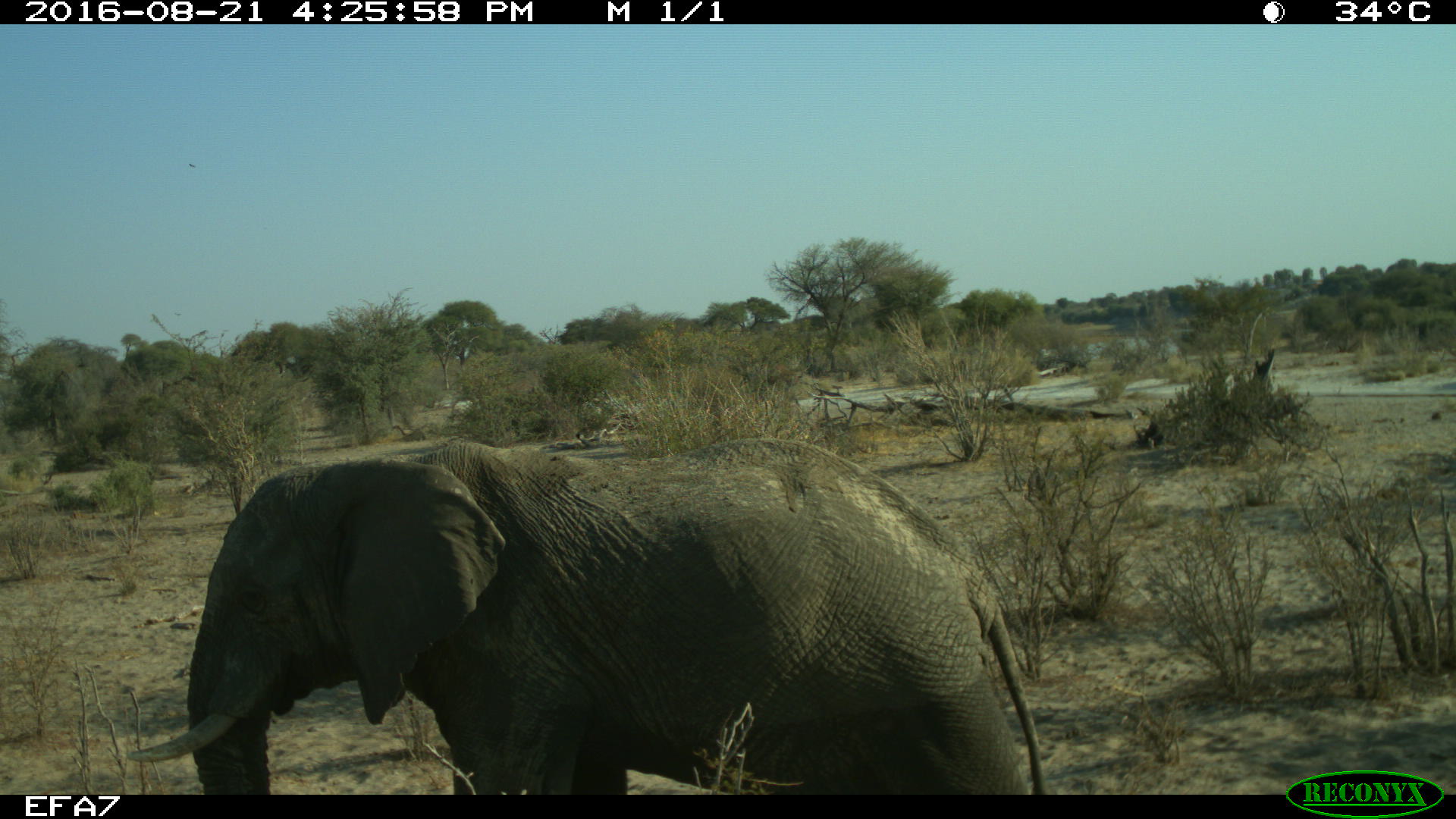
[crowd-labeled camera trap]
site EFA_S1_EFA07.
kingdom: Animalia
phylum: Chordata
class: Mammalia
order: Proboscidea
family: Elephantidae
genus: Loxodonta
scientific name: Loxodonta africana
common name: african bush elephant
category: elephant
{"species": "elephant (african bush elephant) (Loxodonta africana)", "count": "1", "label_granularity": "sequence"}